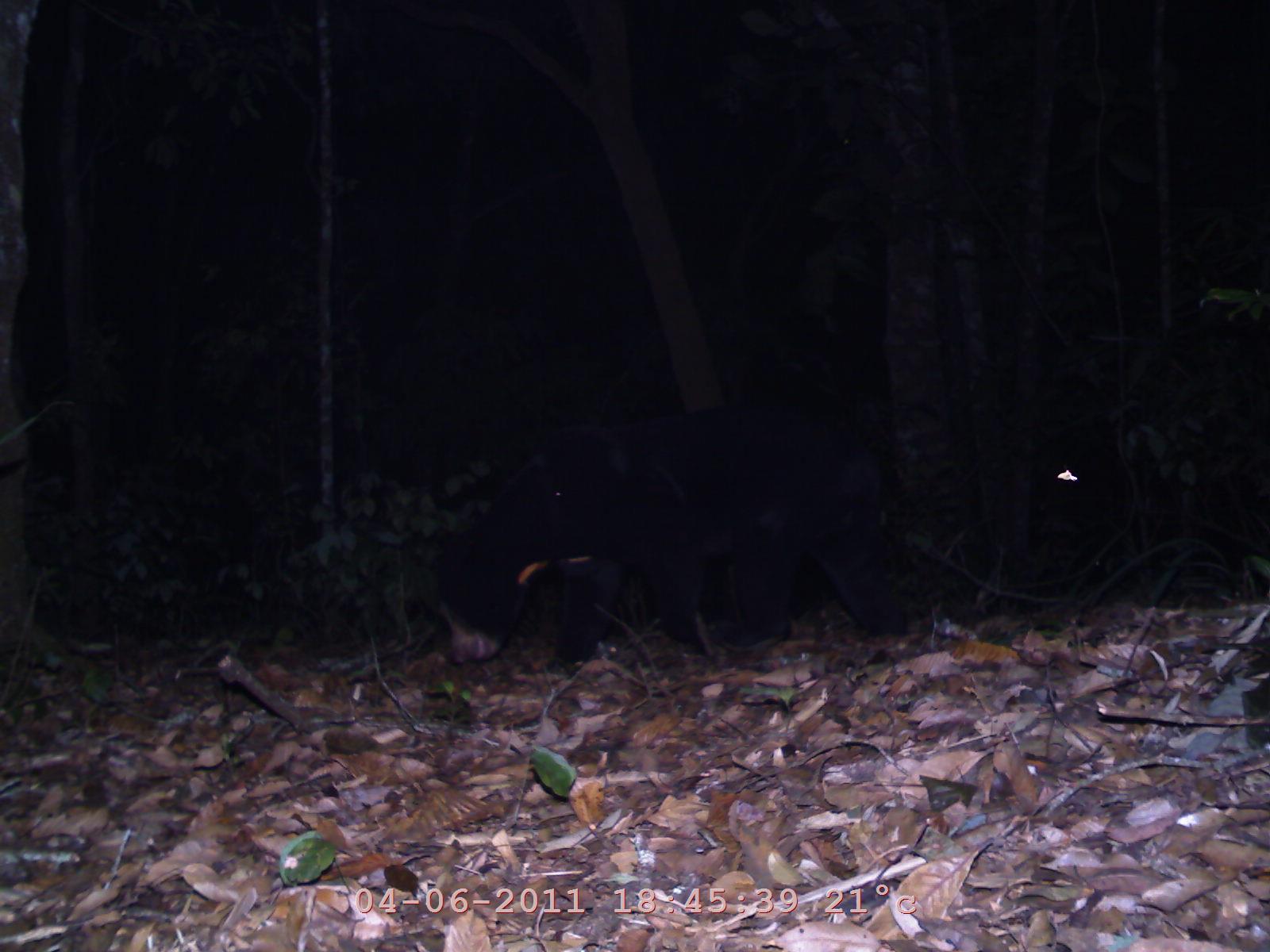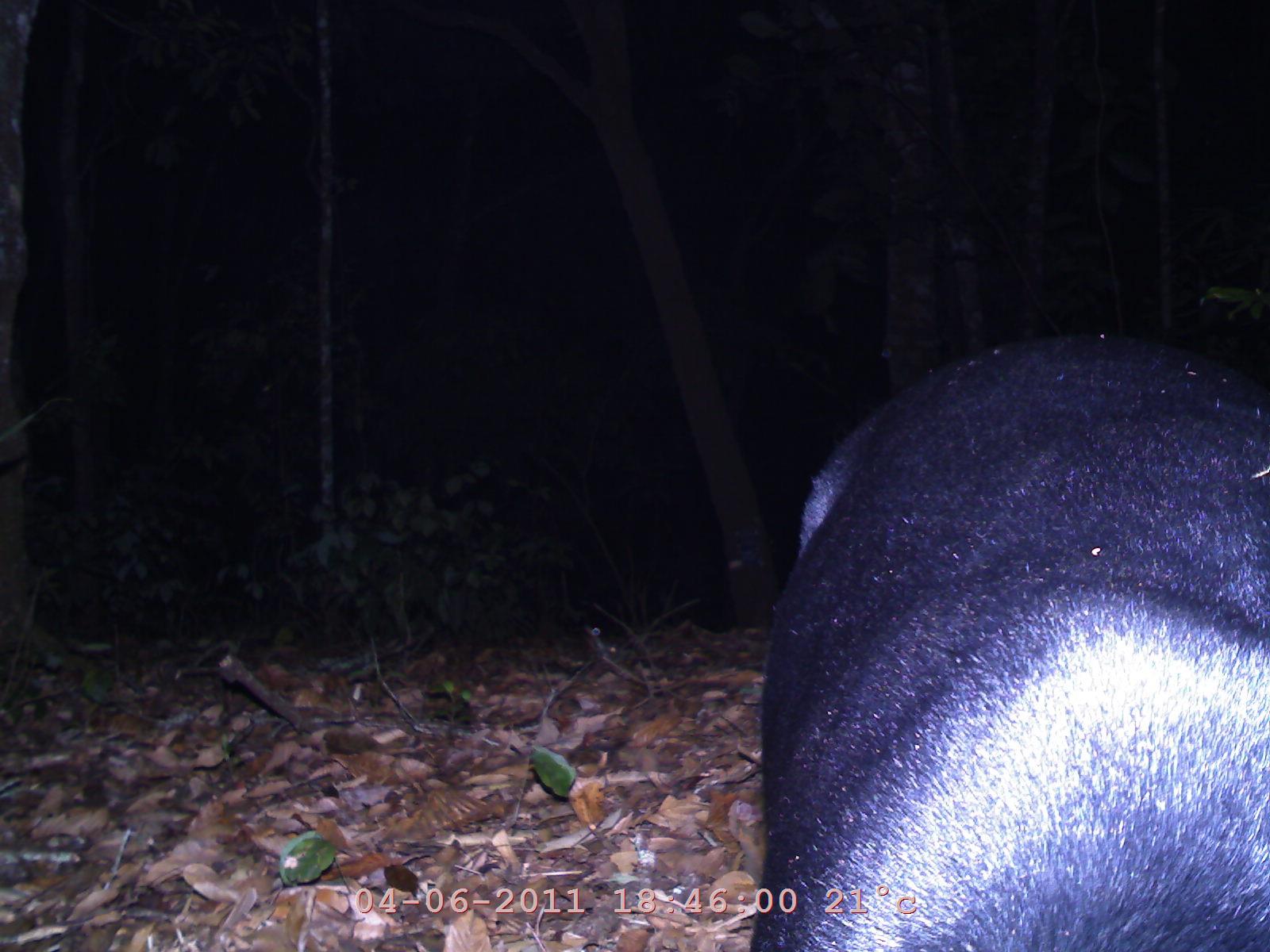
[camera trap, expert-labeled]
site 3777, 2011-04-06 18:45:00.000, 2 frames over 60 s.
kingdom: Animalia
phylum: Chordata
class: Mammalia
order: Carnivora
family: Ursidae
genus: Helarctos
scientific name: Helarctos malayanus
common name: sun bear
Helarctos malayanus (sun bear), count 1.